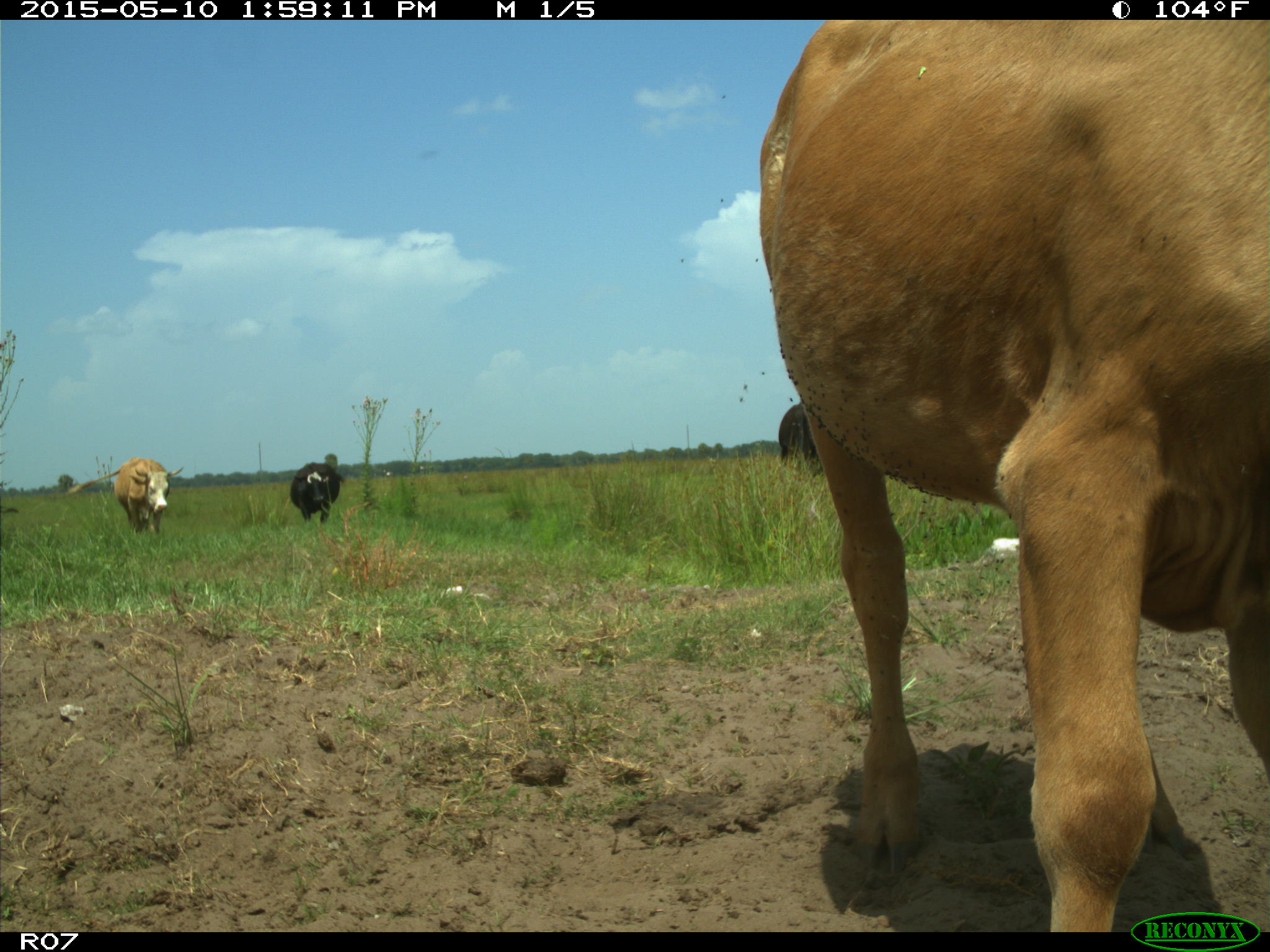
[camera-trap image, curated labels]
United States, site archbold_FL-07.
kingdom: Animalia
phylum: Chordata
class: Mammalia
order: Artiodactyla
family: Bovidae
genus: Bos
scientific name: Bos taurus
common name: domestic cow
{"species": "Bos taurus (domestic cow)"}